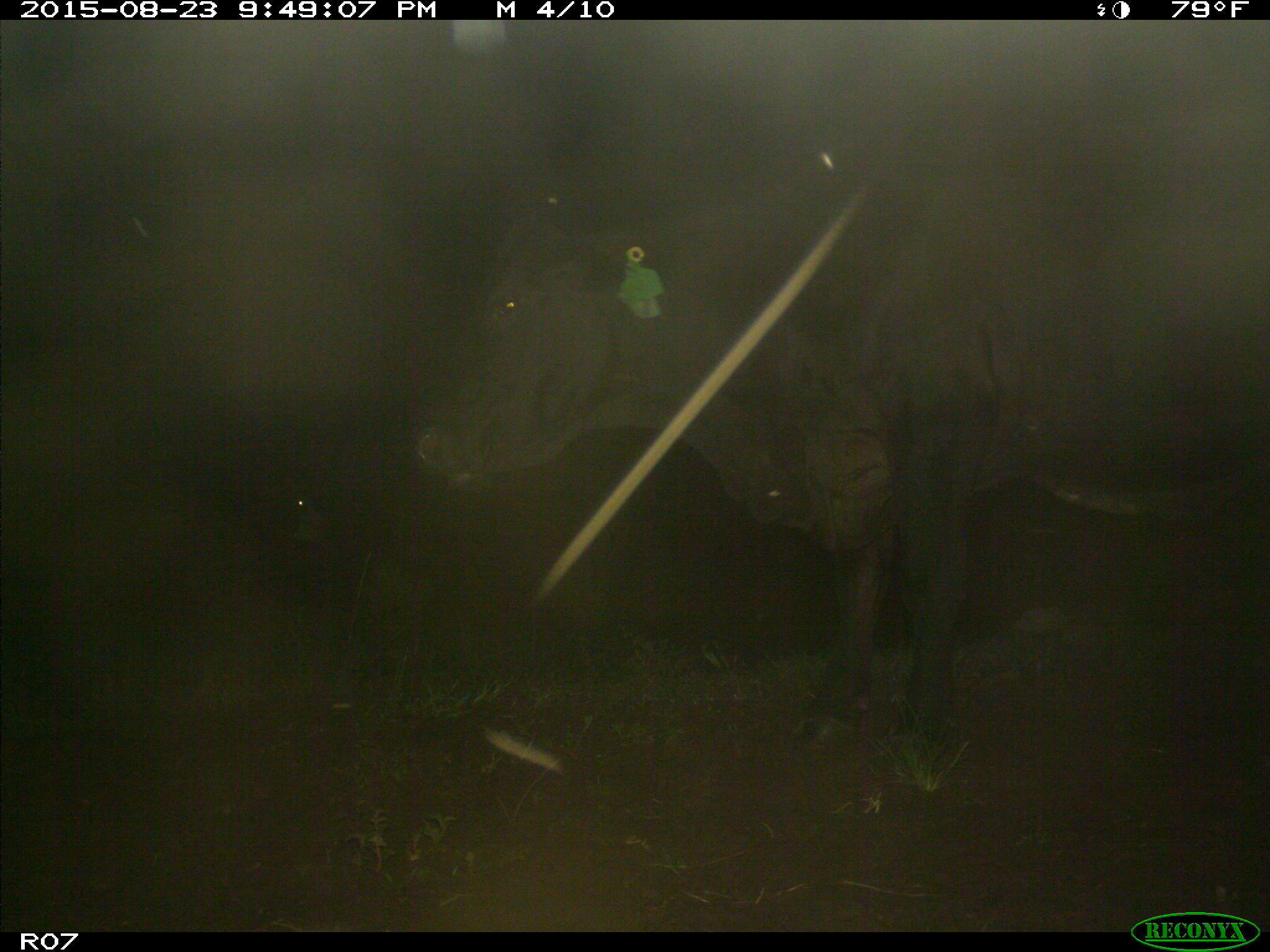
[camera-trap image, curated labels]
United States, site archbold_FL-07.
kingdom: Animalia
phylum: Chordata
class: Mammalia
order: Artiodactyla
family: Bovidae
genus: Bos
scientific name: Bos taurus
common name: domestic cow